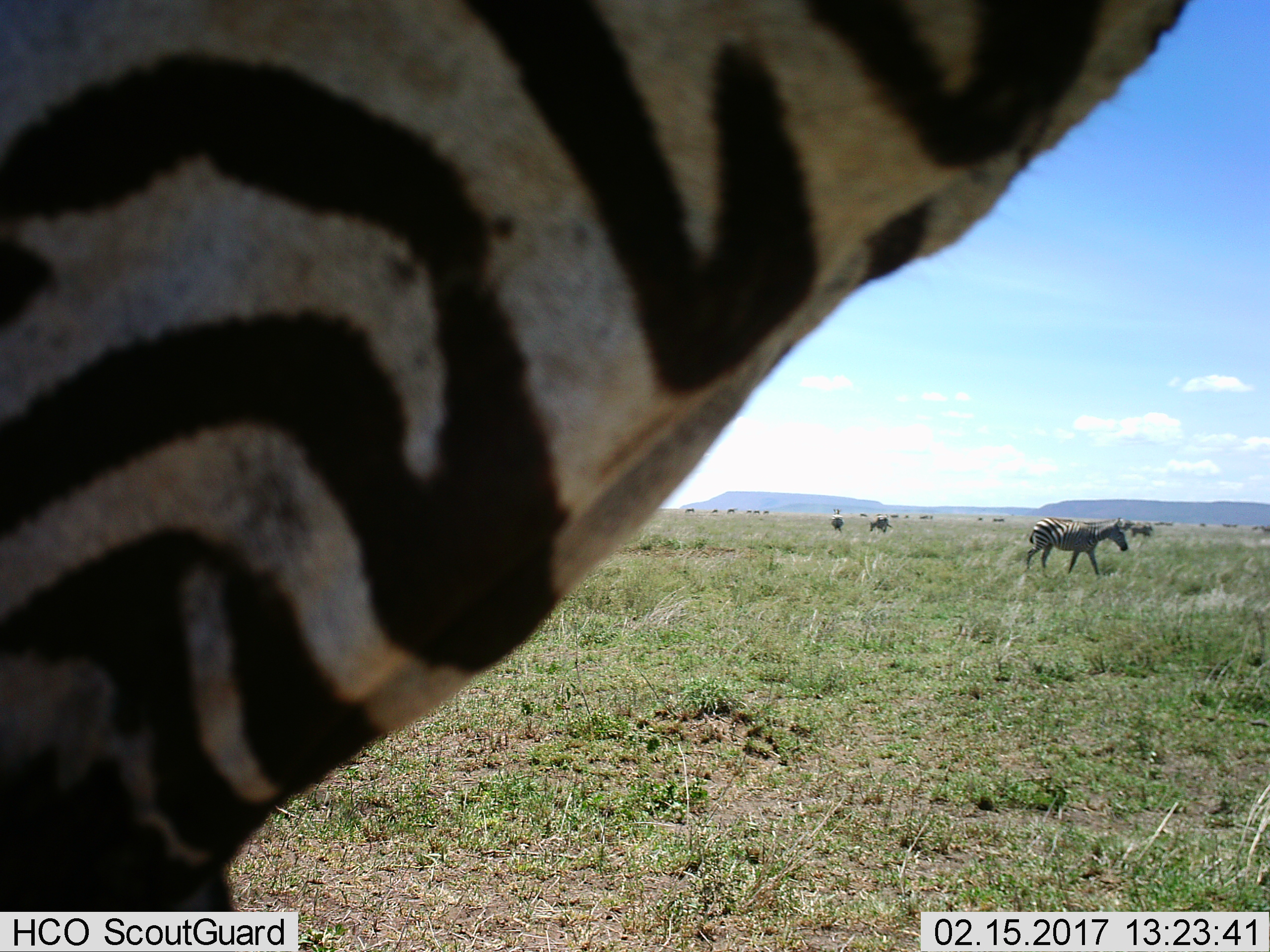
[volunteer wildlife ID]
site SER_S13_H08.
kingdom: Animalia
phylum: Chordata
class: Mammalia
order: Perissodactyla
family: Equidae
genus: Equus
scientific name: Equus quagga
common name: plains zebra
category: zebraplains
Zebraplains (plains zebra) (Equus quagga), count 11-50. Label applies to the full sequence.